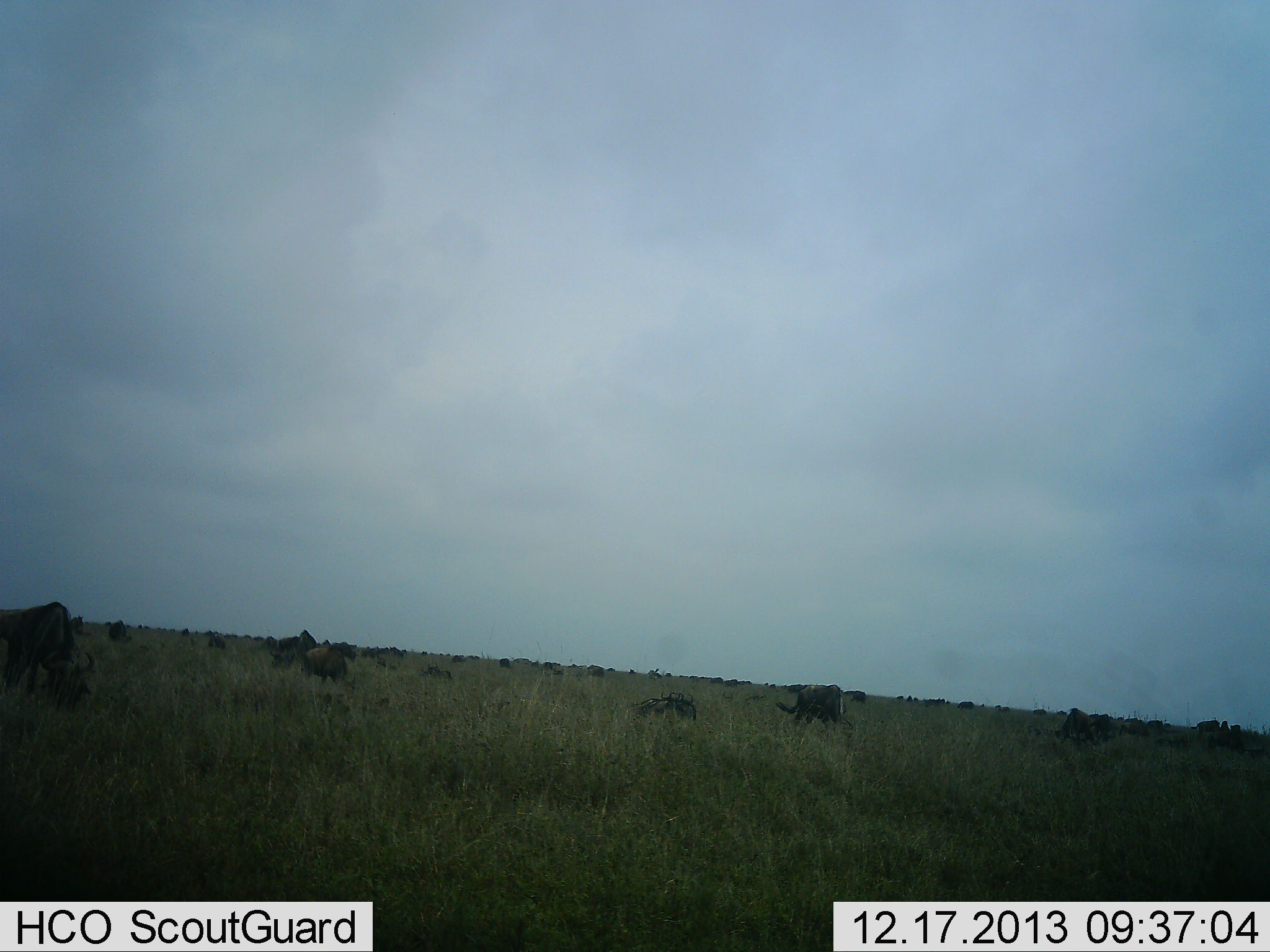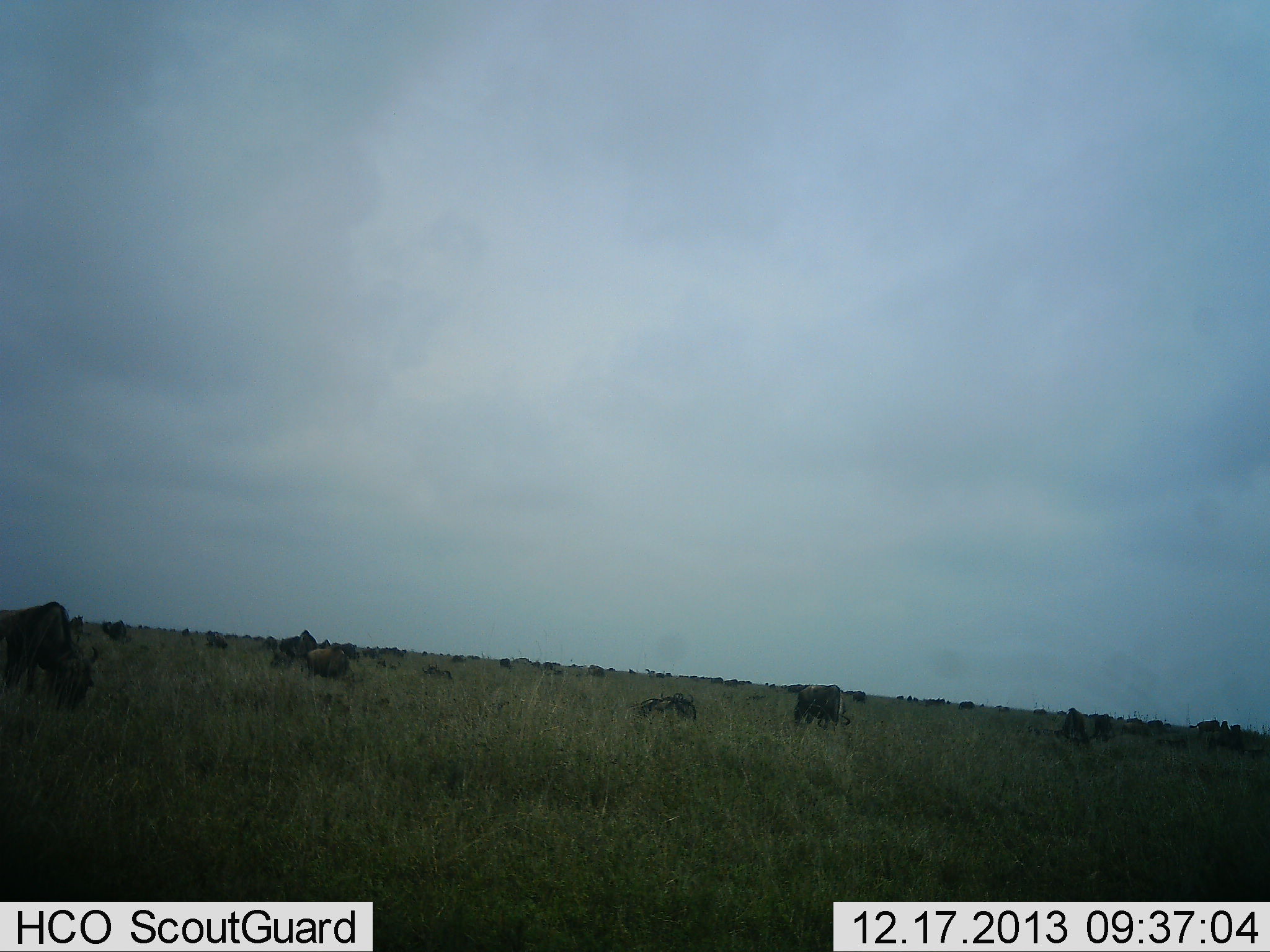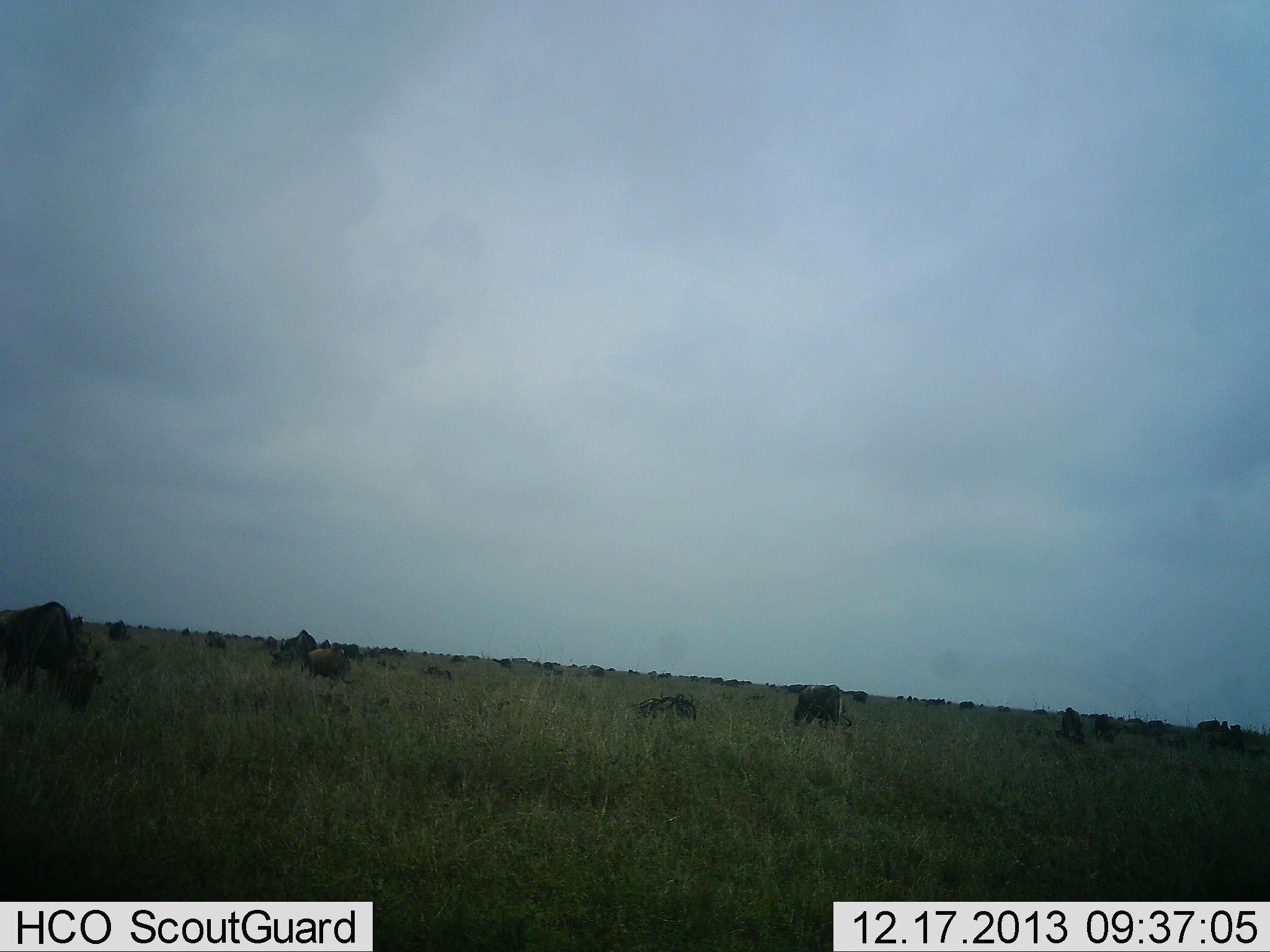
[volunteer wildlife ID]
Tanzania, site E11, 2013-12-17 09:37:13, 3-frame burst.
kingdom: Animalia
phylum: Chordata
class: Mammalia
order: Artiodactyla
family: Bovidae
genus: Connochaetes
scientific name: Connochaetes taurinus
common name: blue wildebeest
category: wildebeest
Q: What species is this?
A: Wildebeest (blue wildebeest) (Connochaetes taurinus).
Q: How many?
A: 11-50.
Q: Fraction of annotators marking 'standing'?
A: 70%.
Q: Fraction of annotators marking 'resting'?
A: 40%.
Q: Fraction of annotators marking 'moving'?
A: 20%.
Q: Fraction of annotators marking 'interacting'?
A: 10%.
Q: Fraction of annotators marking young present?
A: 10%.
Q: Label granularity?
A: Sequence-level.